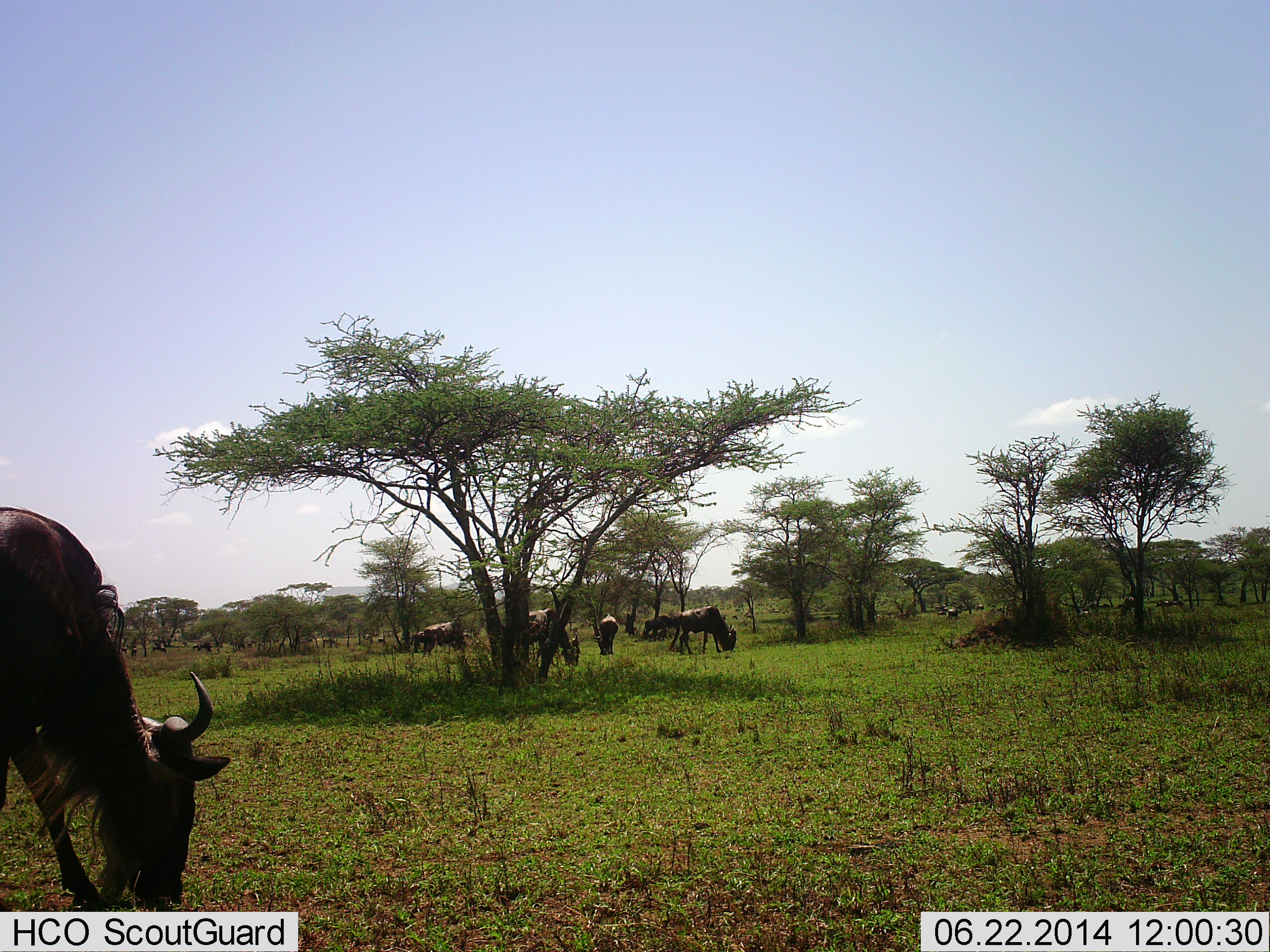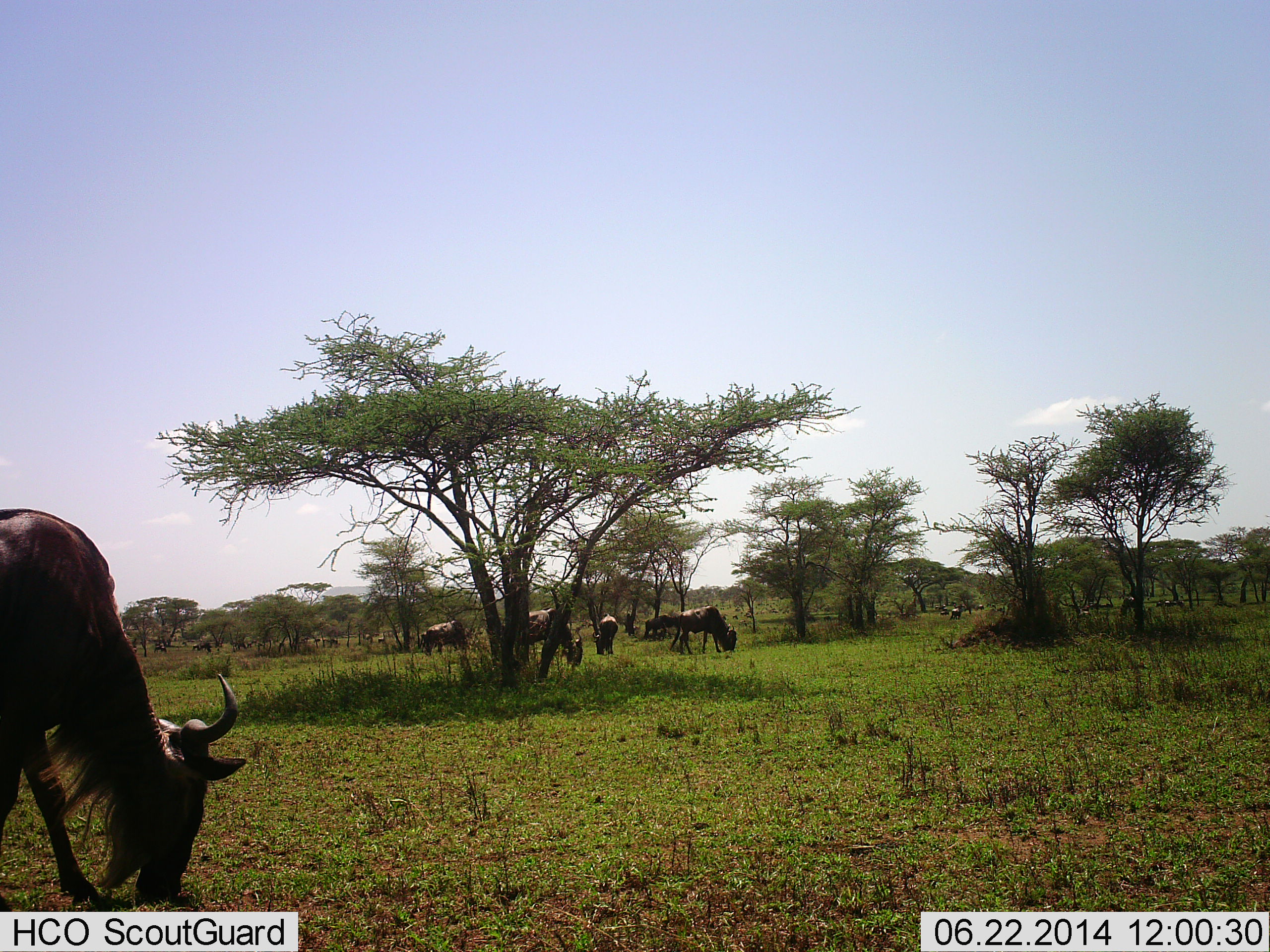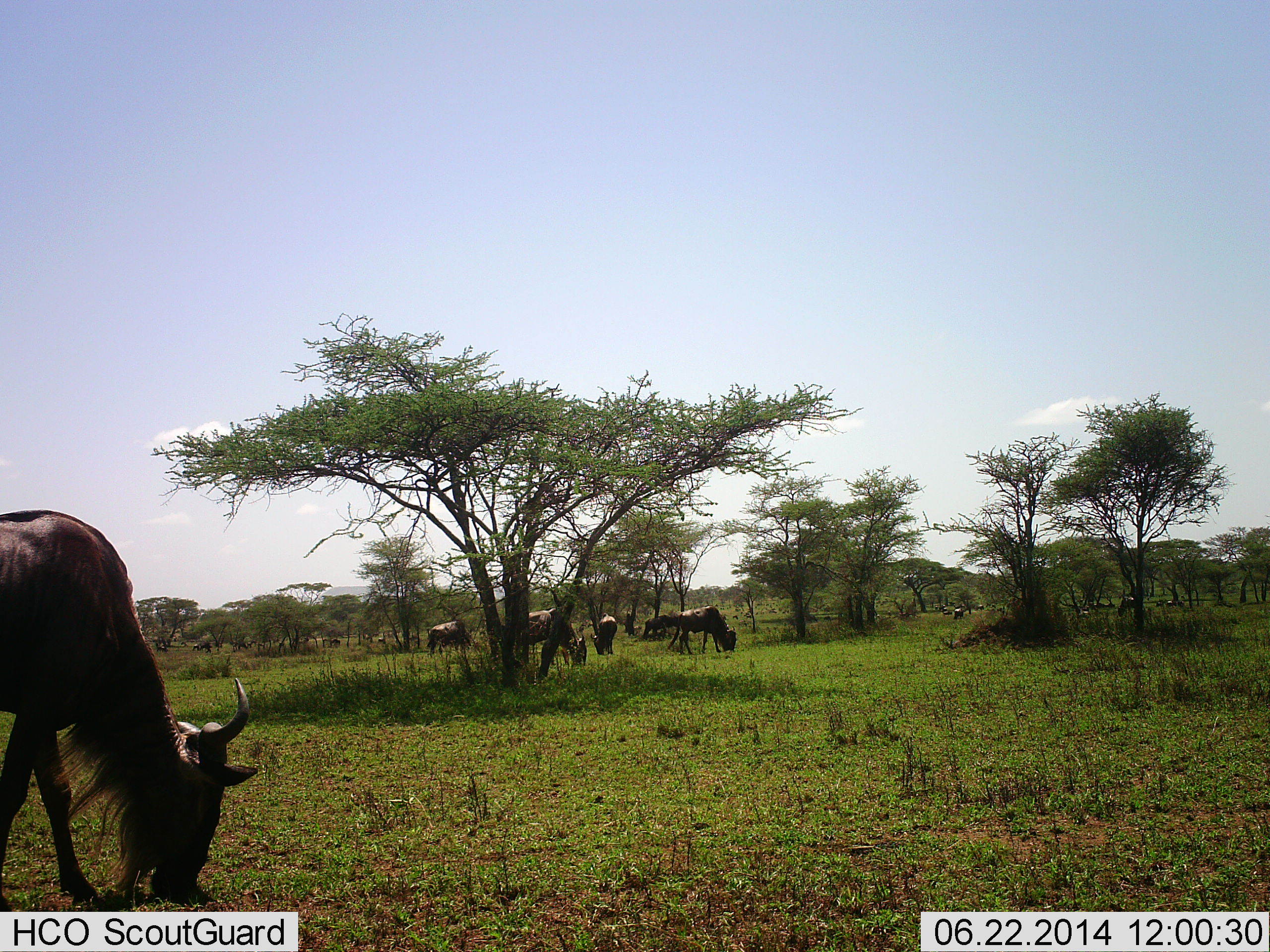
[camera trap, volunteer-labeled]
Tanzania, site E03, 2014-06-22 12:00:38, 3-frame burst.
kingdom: Animalia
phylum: Chordata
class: Mammalia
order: Artiodactyla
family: Bovidae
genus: Connochaetes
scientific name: Connochaetes taurinus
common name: blue wildebeest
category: wildebeest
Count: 10.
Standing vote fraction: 20%.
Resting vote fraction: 0%.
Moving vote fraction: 30%.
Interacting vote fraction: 0%.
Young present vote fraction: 0%.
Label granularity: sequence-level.